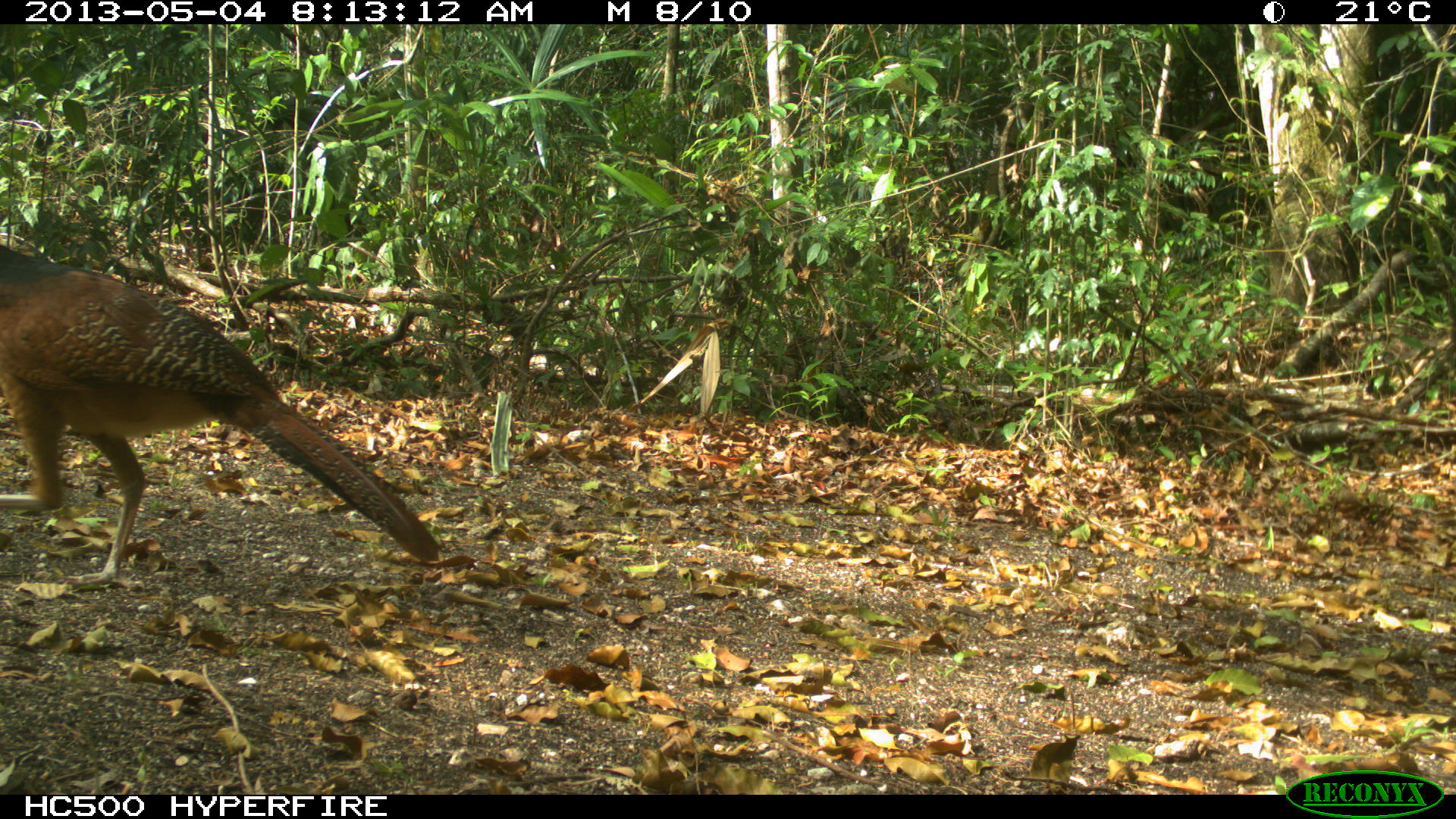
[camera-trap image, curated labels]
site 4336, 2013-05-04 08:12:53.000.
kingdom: Animalia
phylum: Chordata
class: Aves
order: Galliformes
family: Cracidae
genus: Crax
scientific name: Crax rubra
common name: great curassow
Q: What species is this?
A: Crax rubra (great curassow).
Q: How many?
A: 1.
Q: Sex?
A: Female.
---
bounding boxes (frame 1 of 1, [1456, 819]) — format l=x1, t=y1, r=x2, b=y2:
crax rubra: l=0, t=239, r=445, b=595